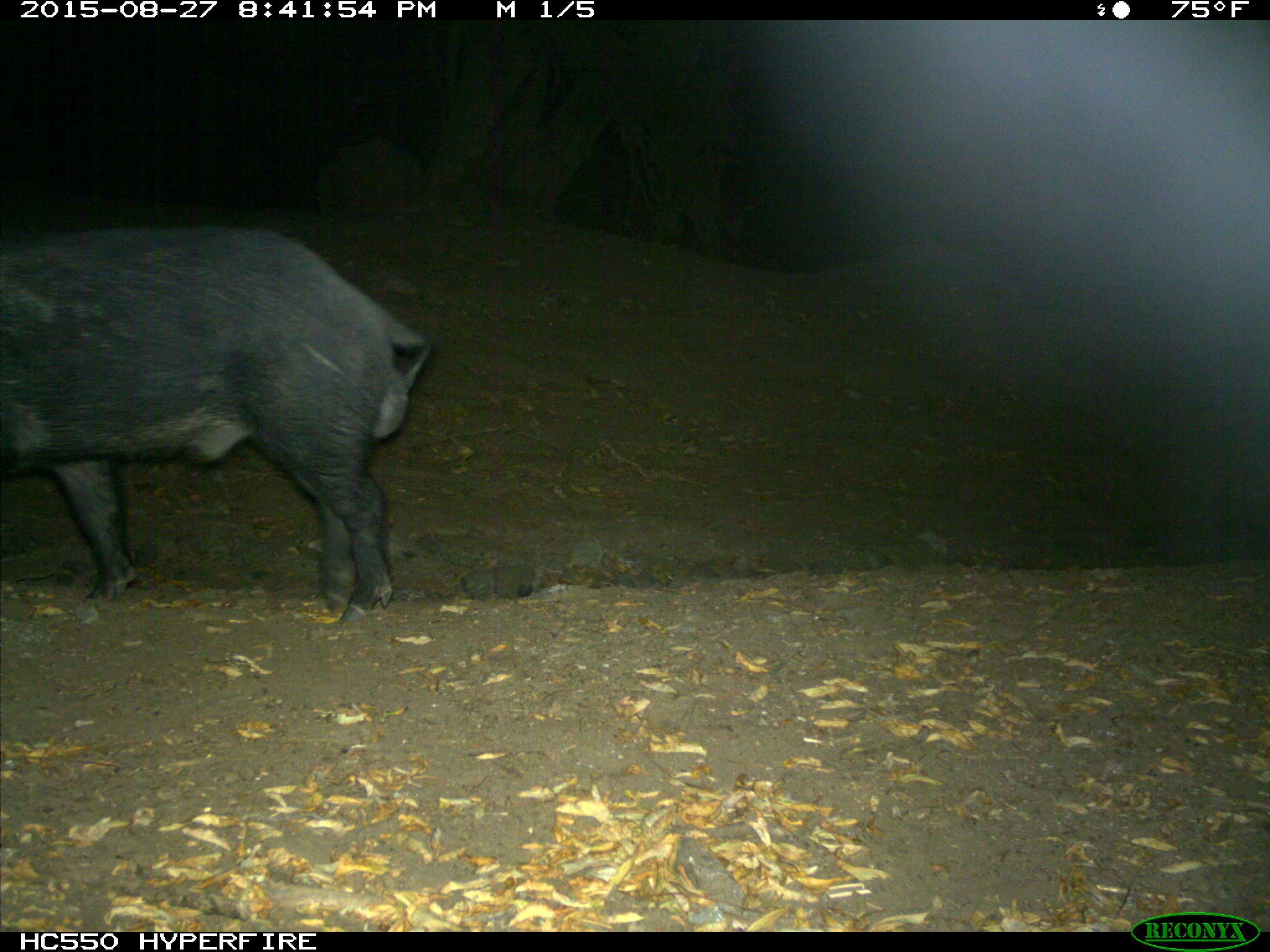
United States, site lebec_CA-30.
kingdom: Animalia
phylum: Chordata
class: Mammalia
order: Artiodactyla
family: Suidae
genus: Sus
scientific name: Sus scrofa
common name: wild boar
Sus scrofa (wild boar).